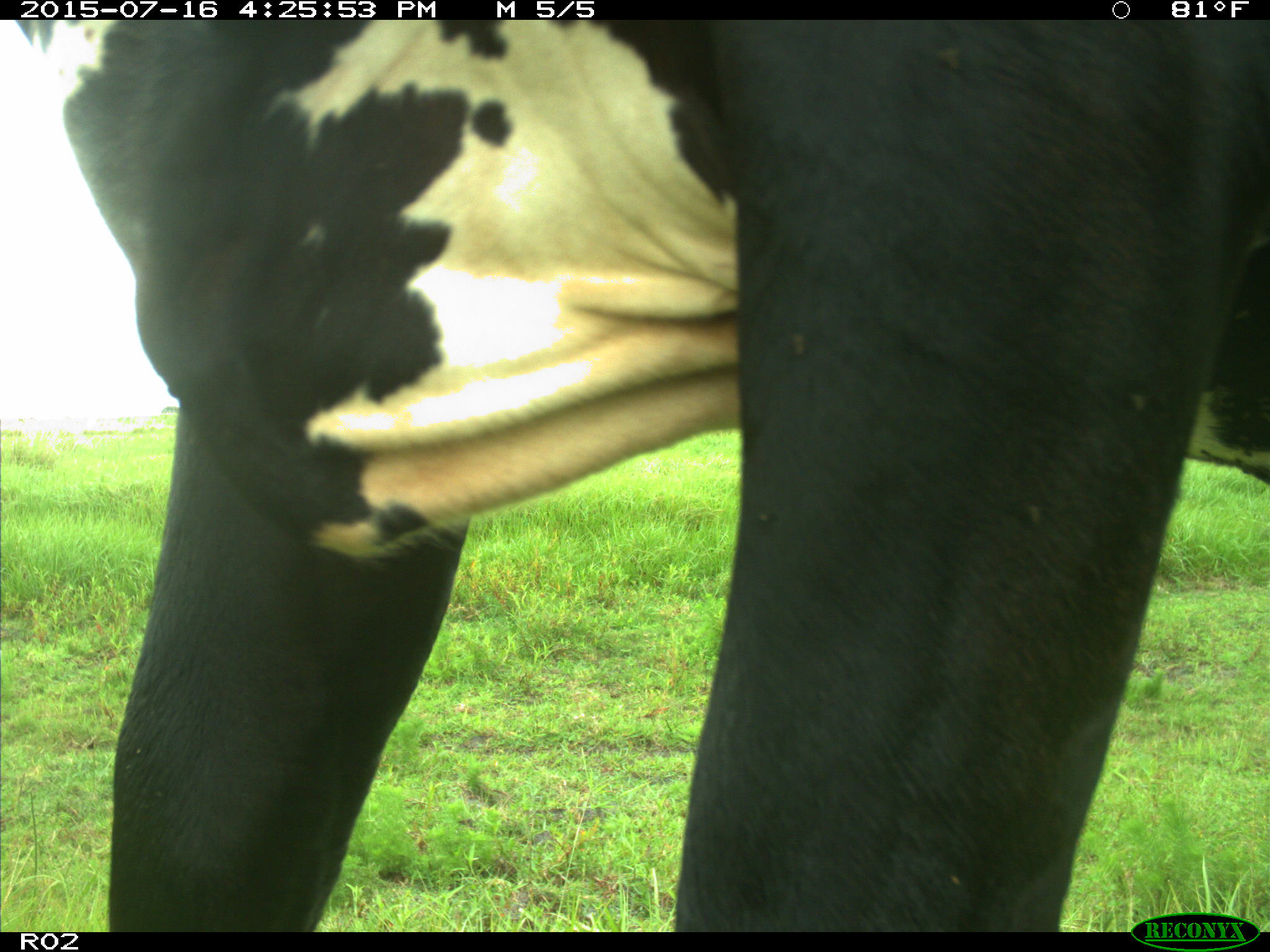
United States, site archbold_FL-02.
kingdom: Animalia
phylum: Chordata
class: Mammalia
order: Artiodactyla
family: Bovidae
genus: Bos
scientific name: Bos taurus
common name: domestic cow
Bos taurus (domestic cow).